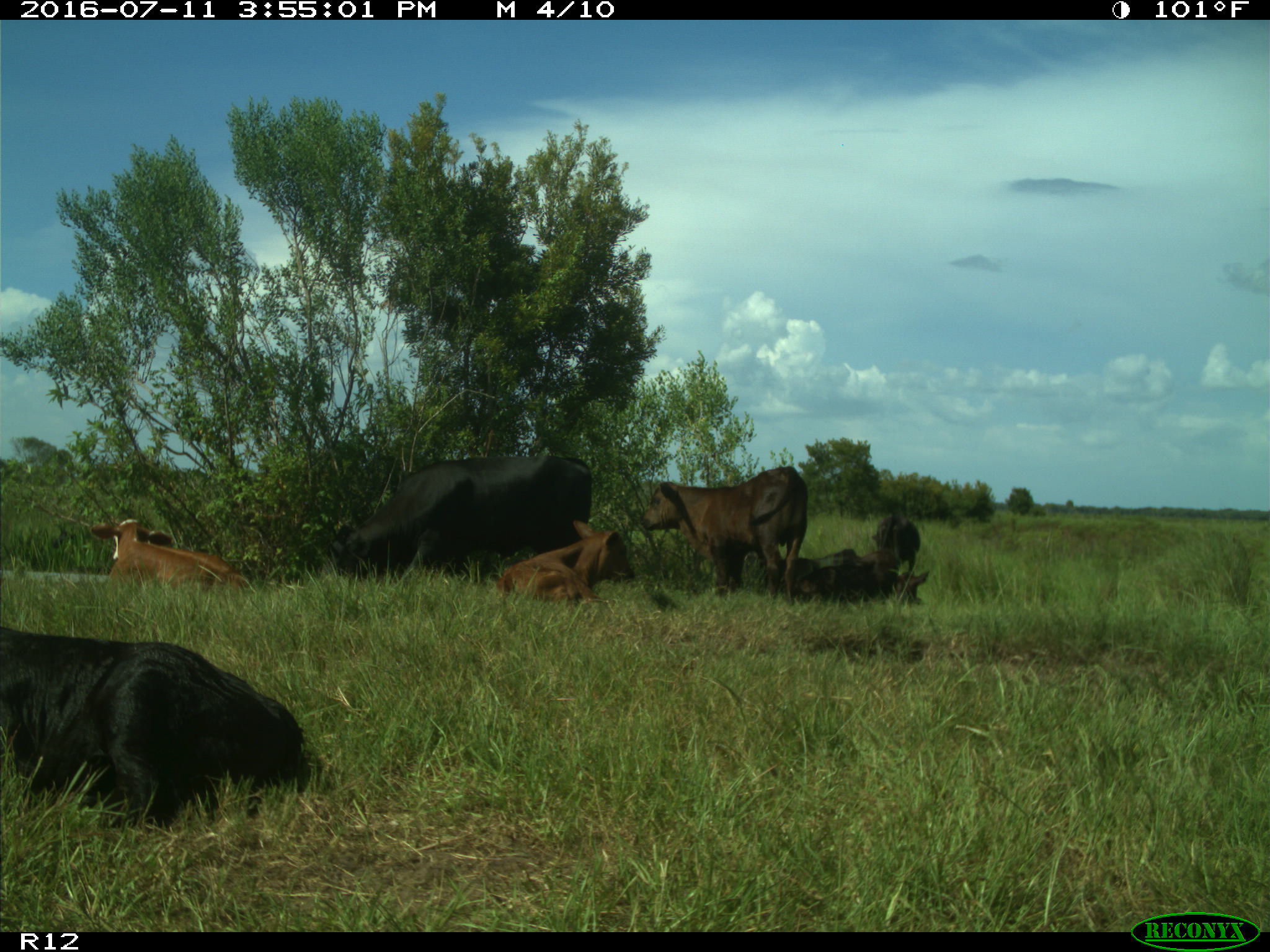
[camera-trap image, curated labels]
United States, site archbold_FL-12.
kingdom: Animalia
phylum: Chordata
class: Mammalia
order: Artiodactyla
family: Bovidae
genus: Bos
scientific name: Bos taurus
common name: domestic cow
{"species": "Bos taurus (domestic cow)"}